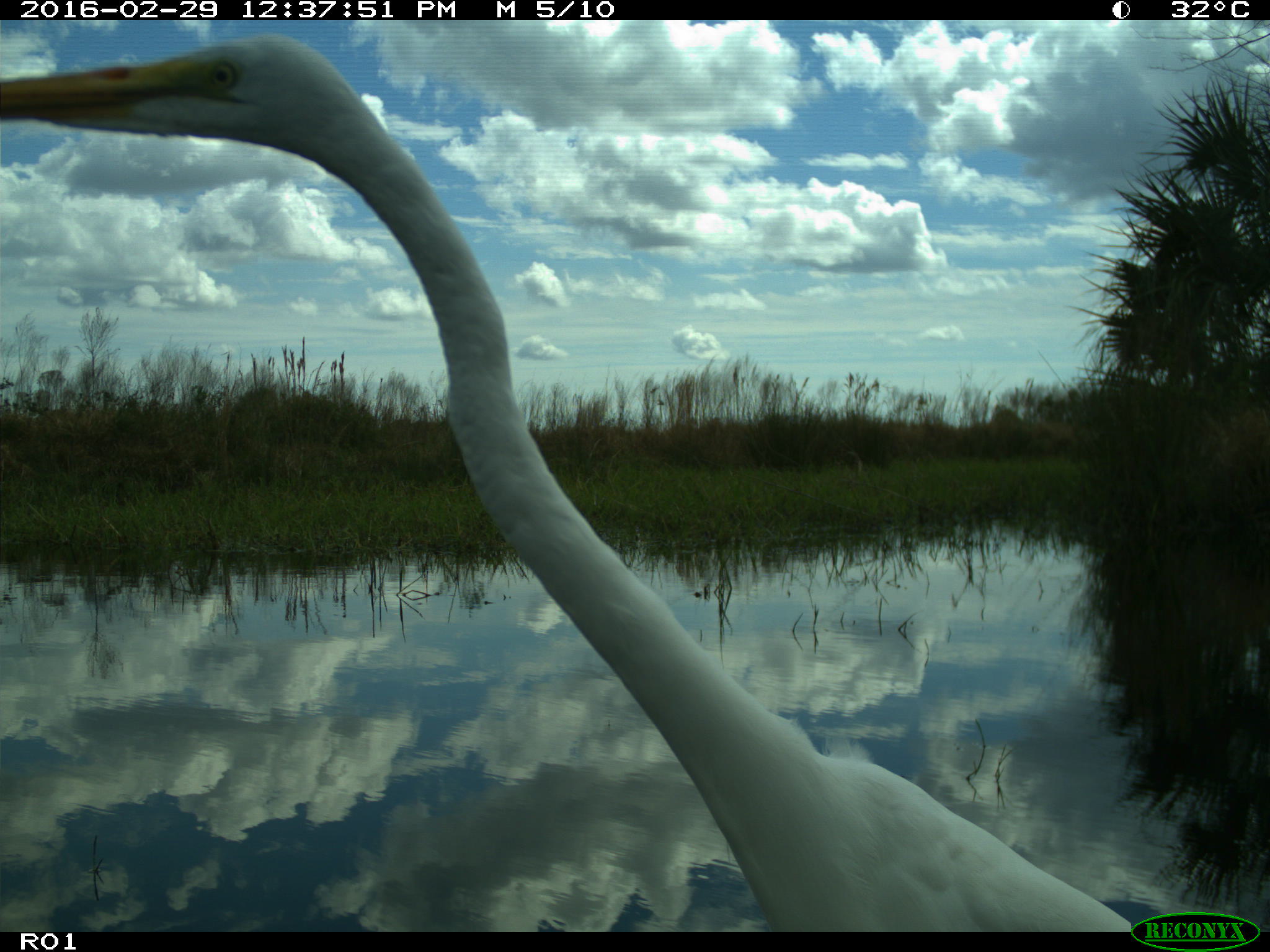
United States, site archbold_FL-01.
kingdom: Animalia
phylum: Chordata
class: Aves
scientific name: Aves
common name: birds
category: unidentified bird